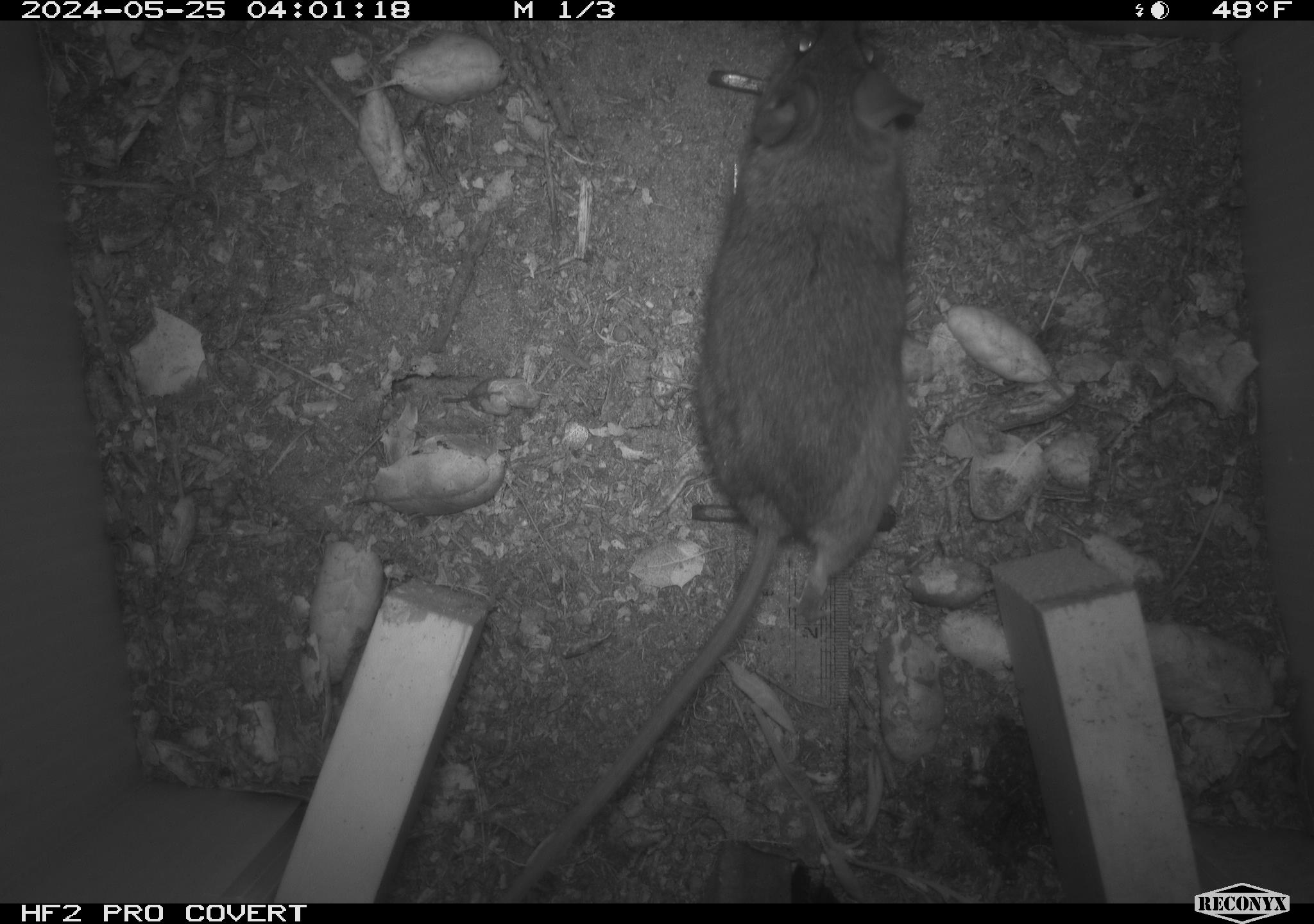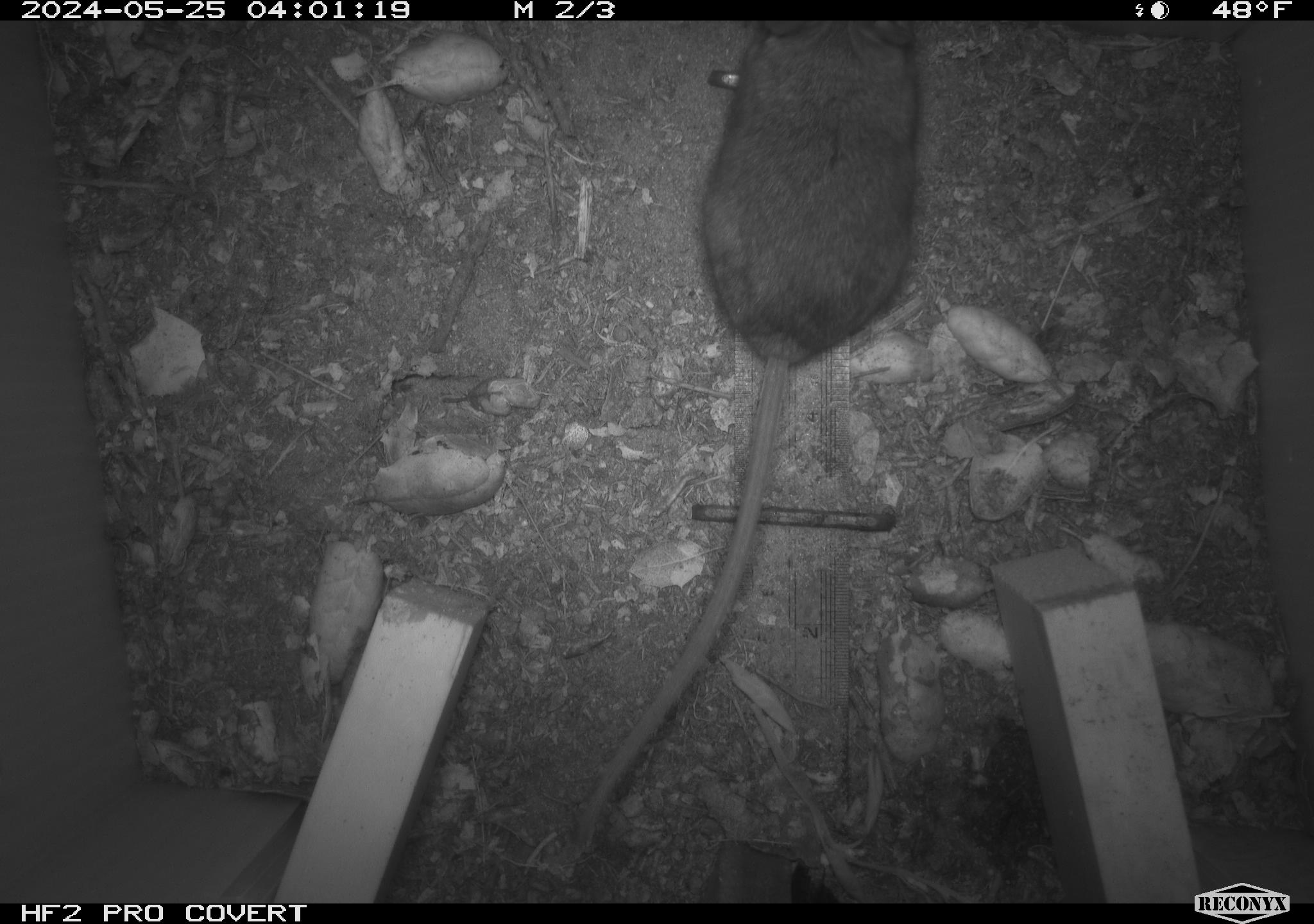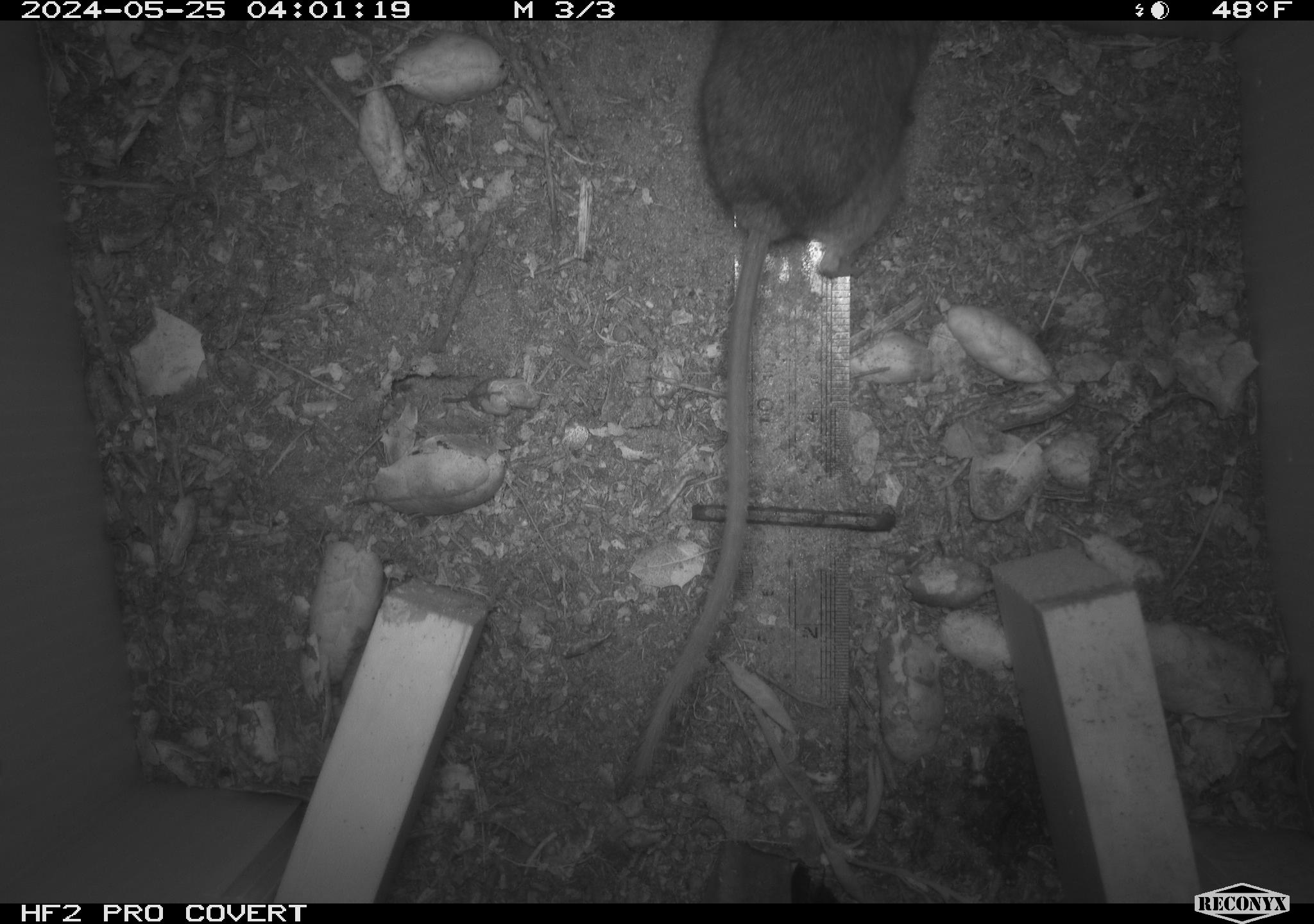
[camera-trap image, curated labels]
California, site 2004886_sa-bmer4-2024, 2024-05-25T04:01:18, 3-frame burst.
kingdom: Animalia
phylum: Chordata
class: Mammalia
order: Rodentia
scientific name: Rodentia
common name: mouse species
Mouse species (Rodentia).